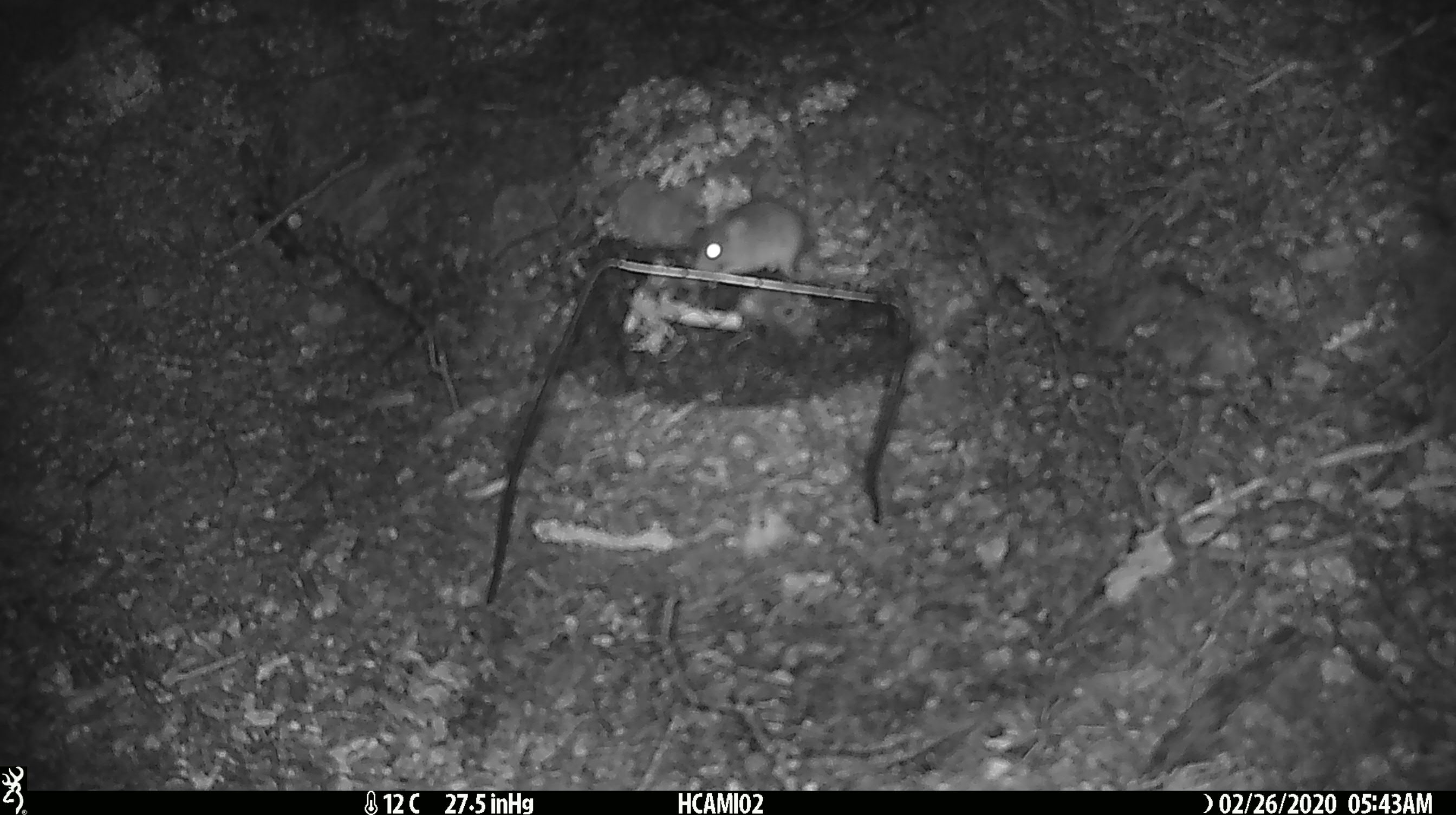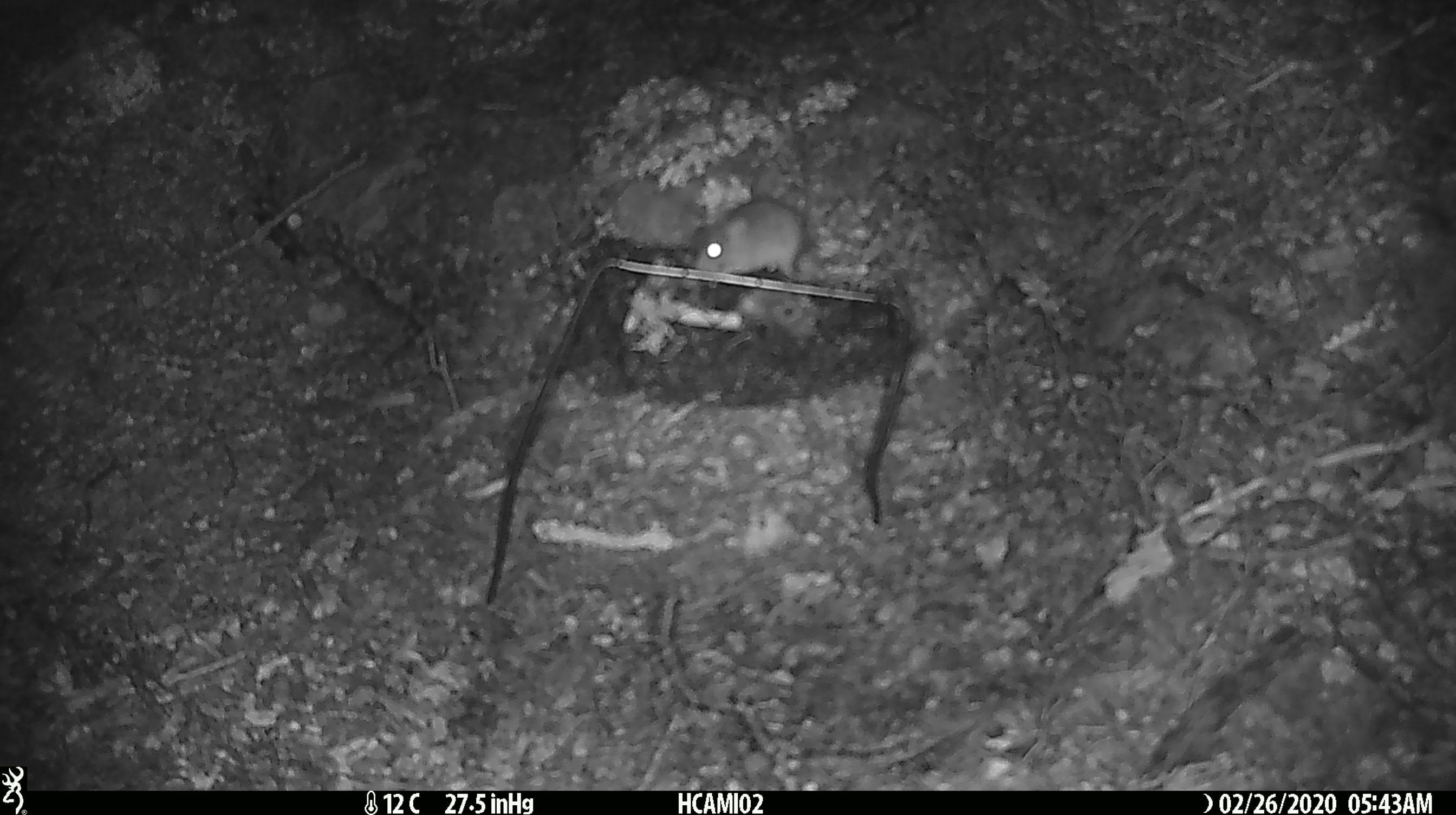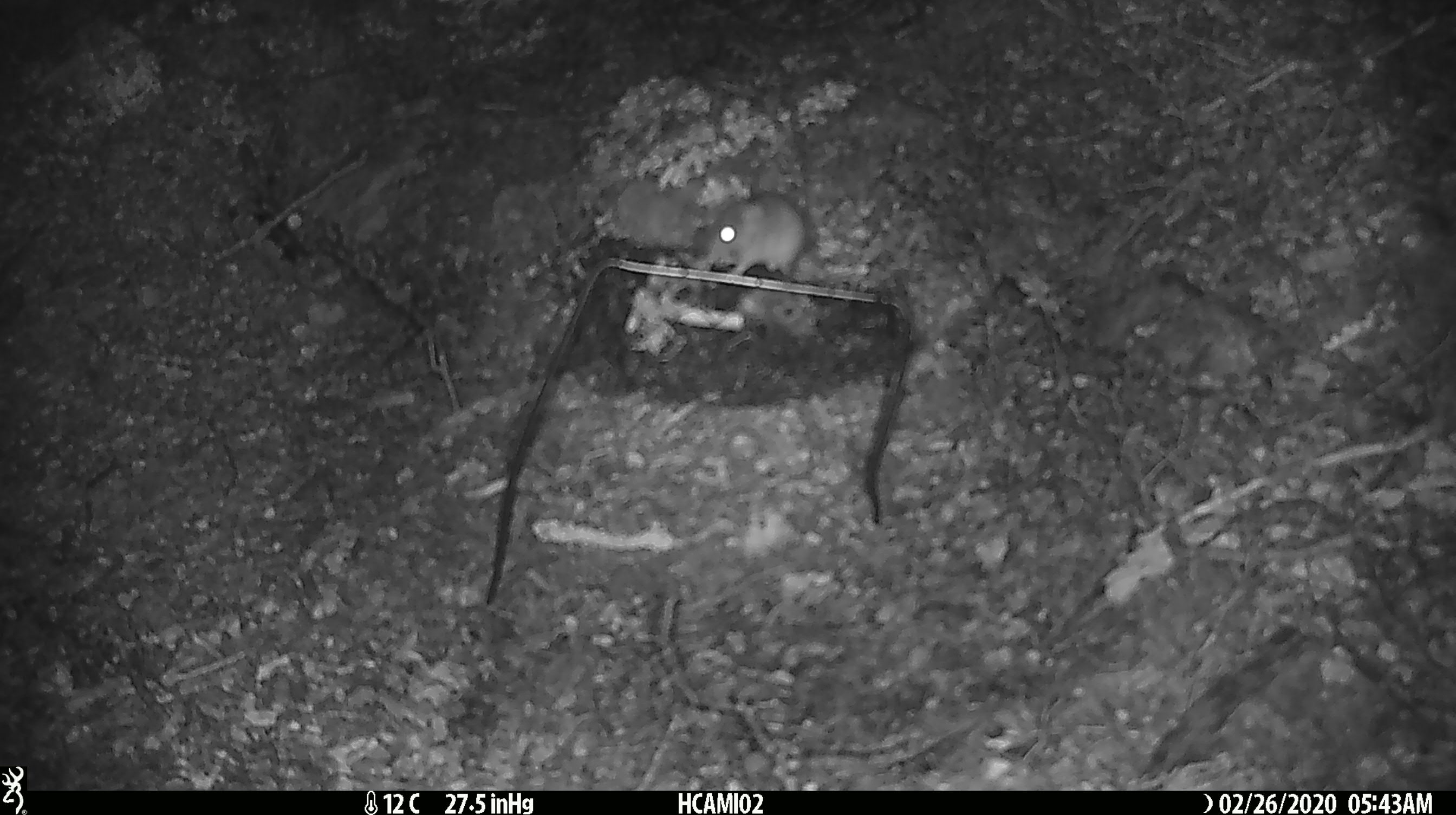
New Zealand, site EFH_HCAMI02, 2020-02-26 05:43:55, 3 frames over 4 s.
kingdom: Animalia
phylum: Chordata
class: Mammalia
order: Rodentia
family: Muridae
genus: Mus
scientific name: Mus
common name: mouse